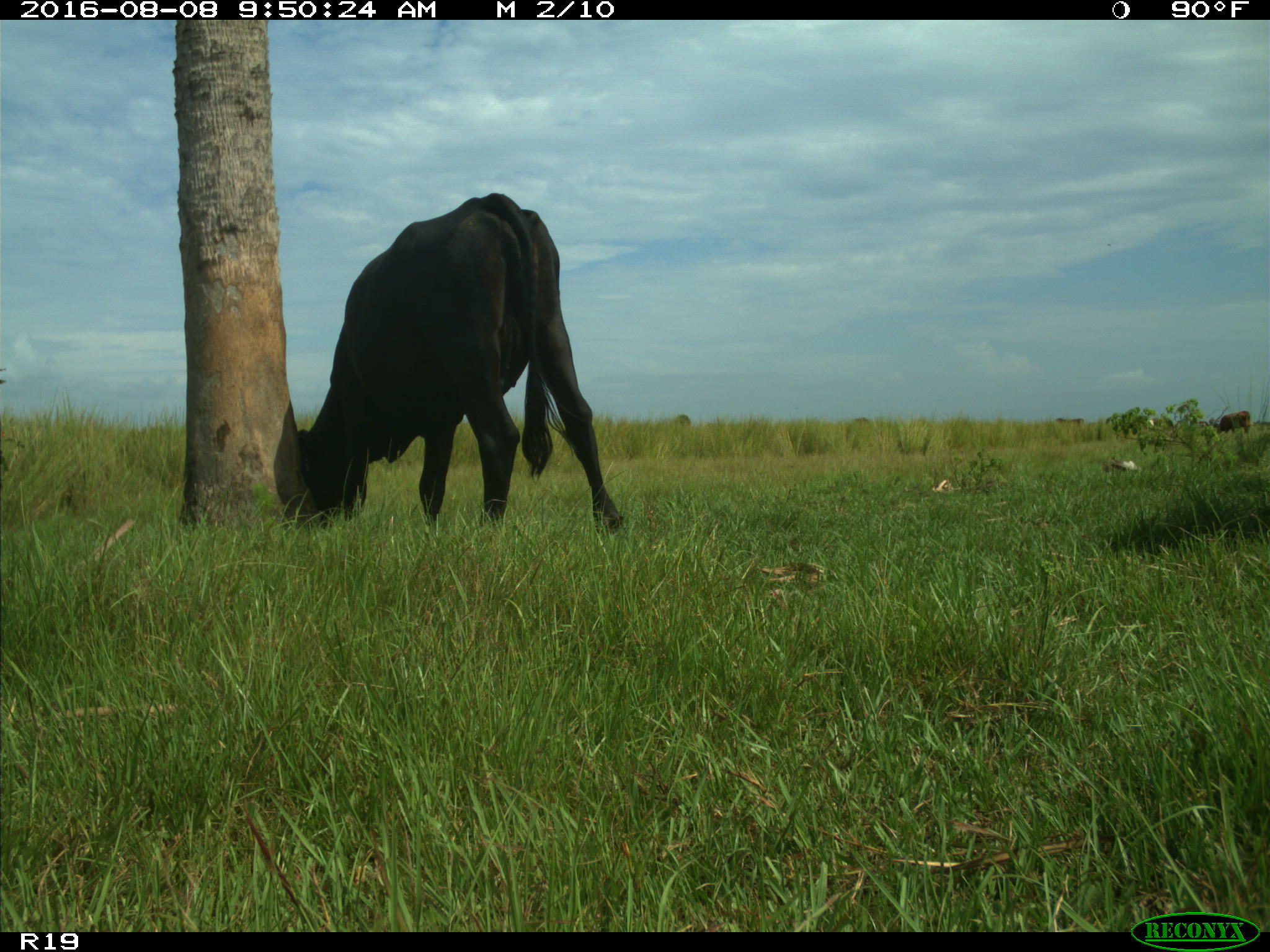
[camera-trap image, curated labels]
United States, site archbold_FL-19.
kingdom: Animalia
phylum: Chordata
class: Mammalia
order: Artiodactyla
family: Bovidae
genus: Bos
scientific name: Bos taurus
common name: domestic cow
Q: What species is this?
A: Bos taurus (domestic cow).